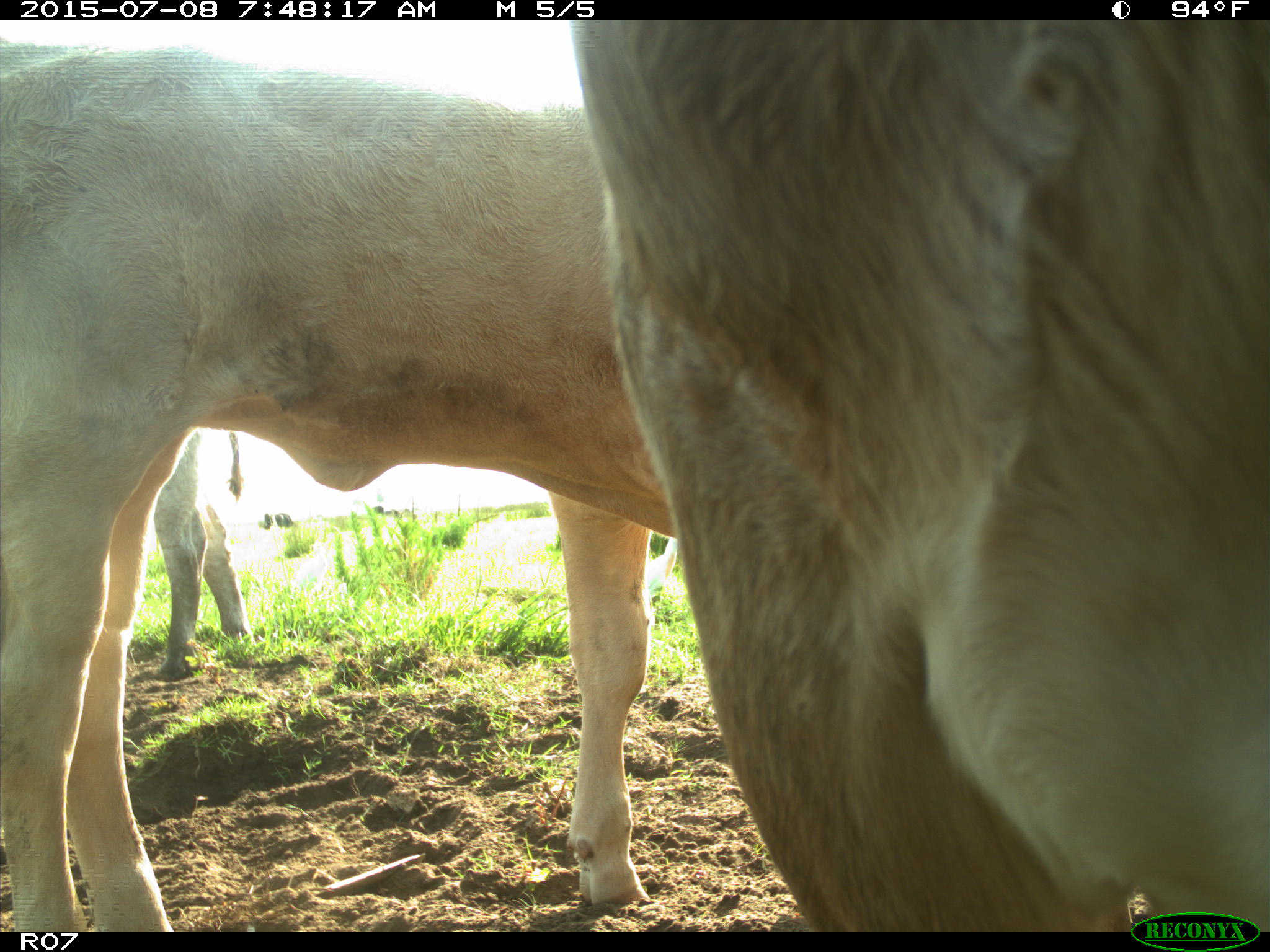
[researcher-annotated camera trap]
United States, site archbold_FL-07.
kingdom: Animalia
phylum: Chordata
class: Mammalia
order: Artiodactyla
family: Bovidae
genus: Bos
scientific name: Bos taurus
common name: domestic cow